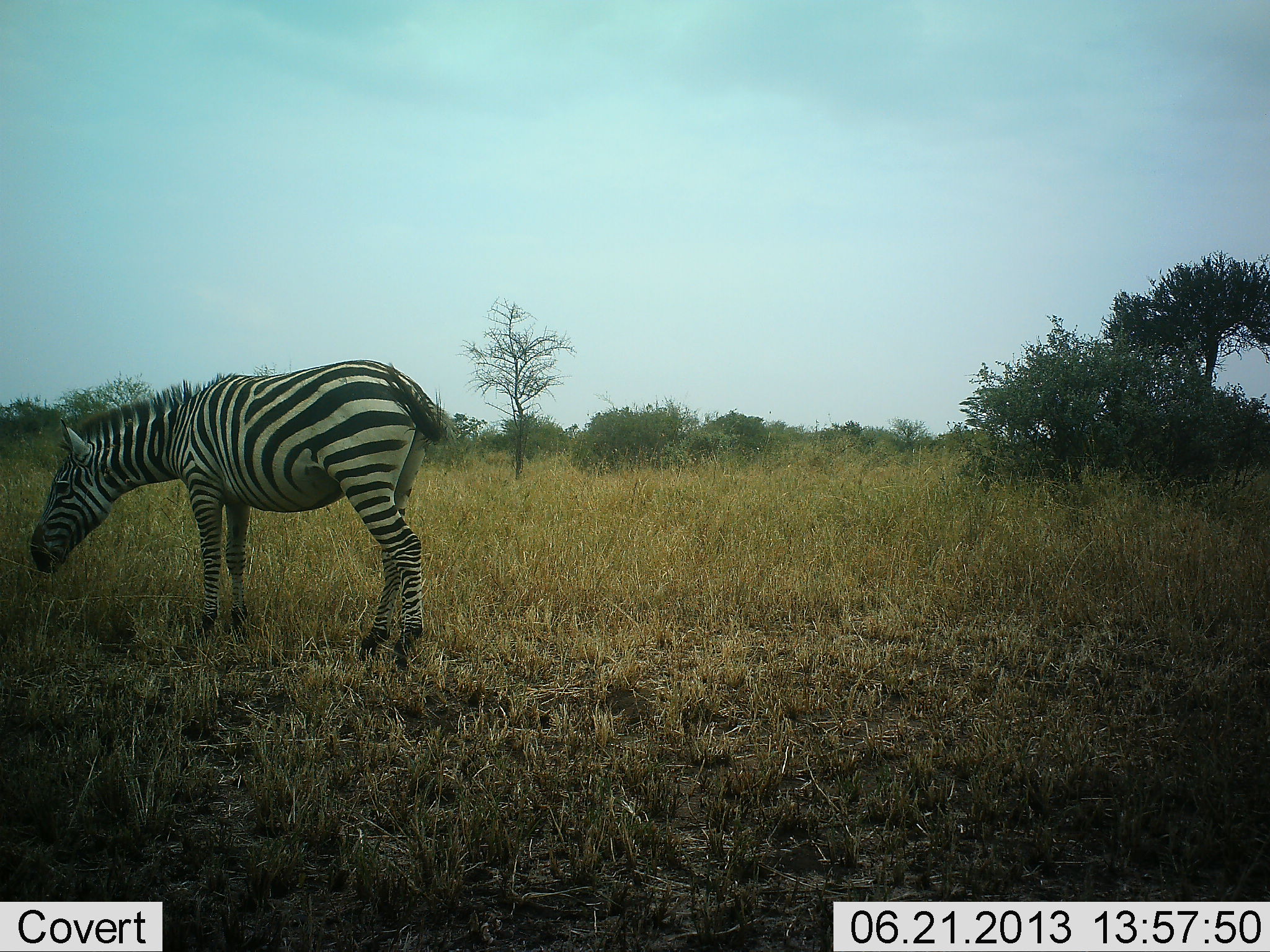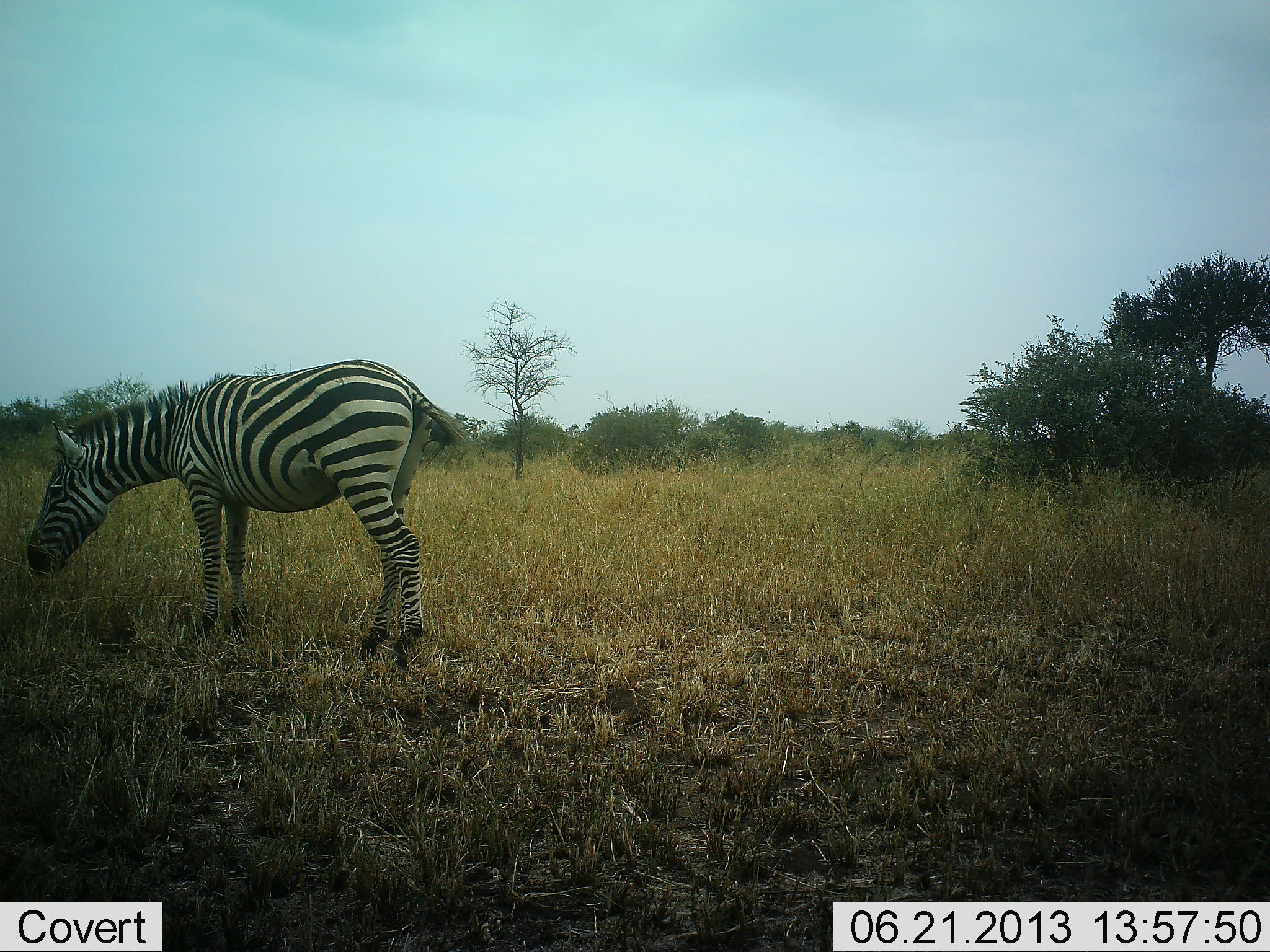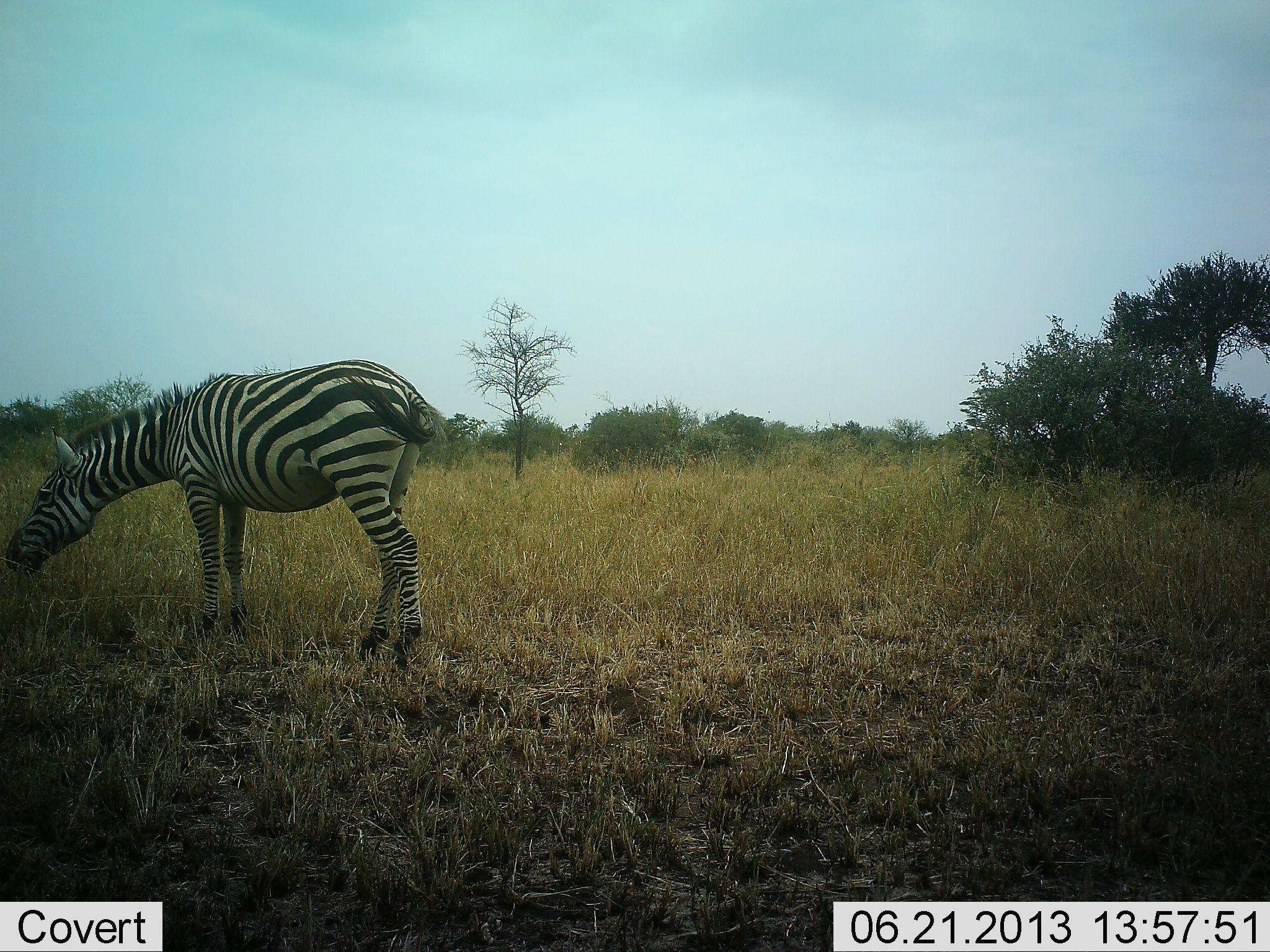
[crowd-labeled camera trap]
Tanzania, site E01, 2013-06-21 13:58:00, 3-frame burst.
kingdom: Animalia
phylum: Chordata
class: Mammalia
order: Perissodactyla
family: Equidae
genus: Equus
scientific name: Equus quagga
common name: plains zebra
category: zebra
Zebra (plains zebra) (Equus quagga), count 1. Behavior (volunteer vote fractions): standing 40%, resting 0%, moving 0%, interacting 0%. Young present (vote fraction): 0%. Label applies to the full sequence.